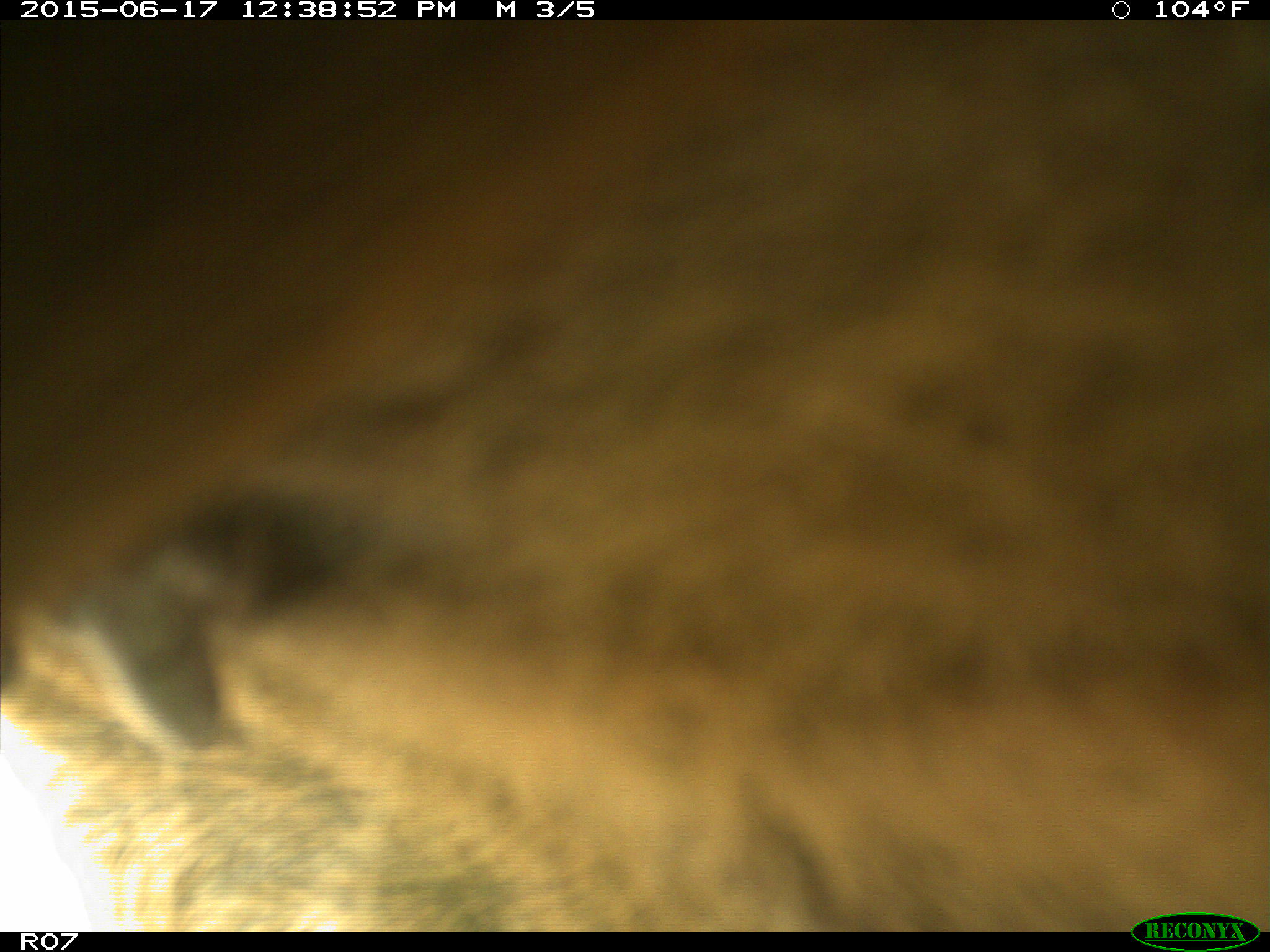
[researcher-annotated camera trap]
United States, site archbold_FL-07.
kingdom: Animalia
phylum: Chordata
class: Mammalia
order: Artiodactyla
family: Bovidae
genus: Bos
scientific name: Bos taurus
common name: domestic cow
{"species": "Bos taurus (domestic cow)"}